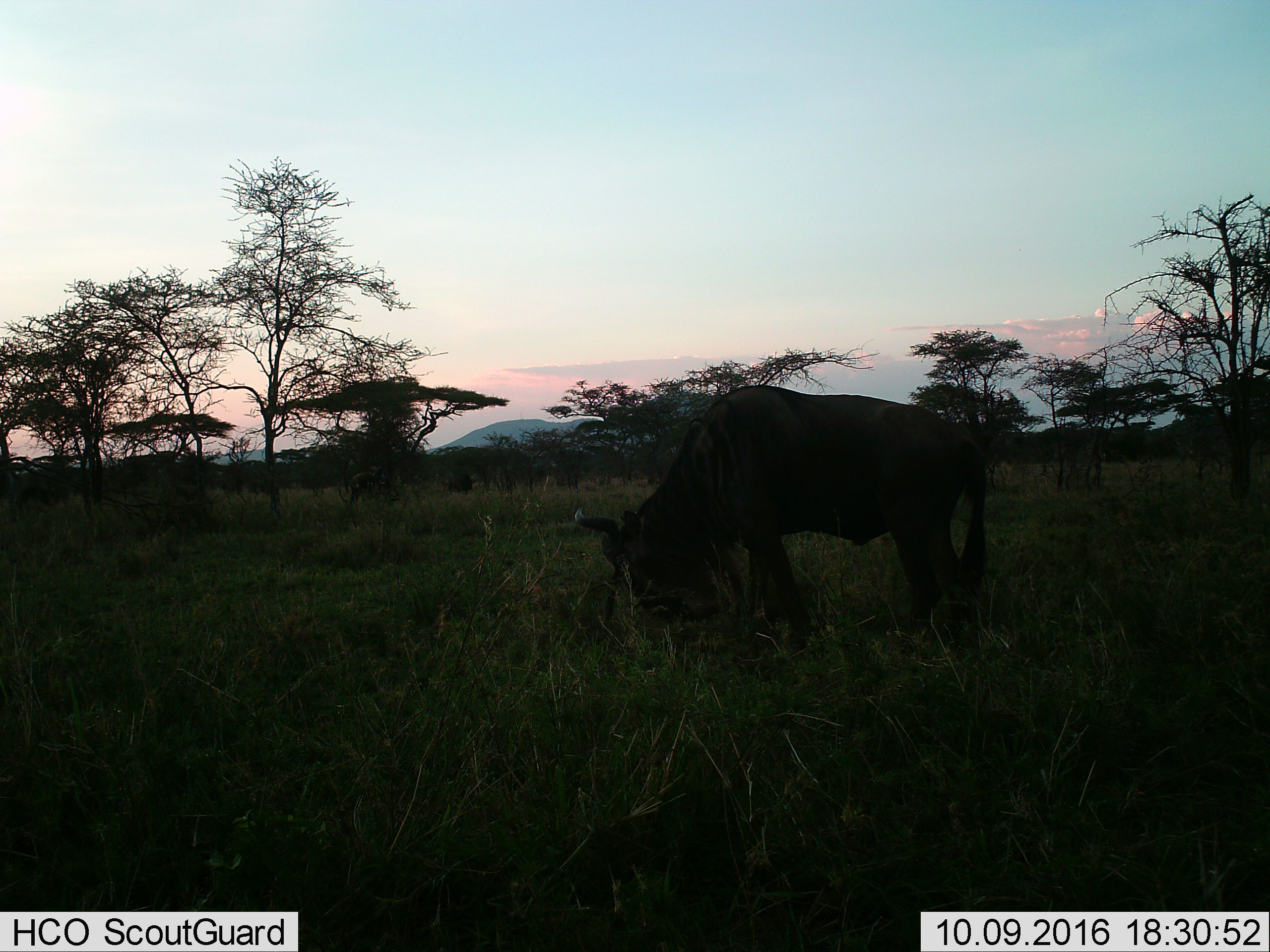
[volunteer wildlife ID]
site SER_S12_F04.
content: unidentified animal